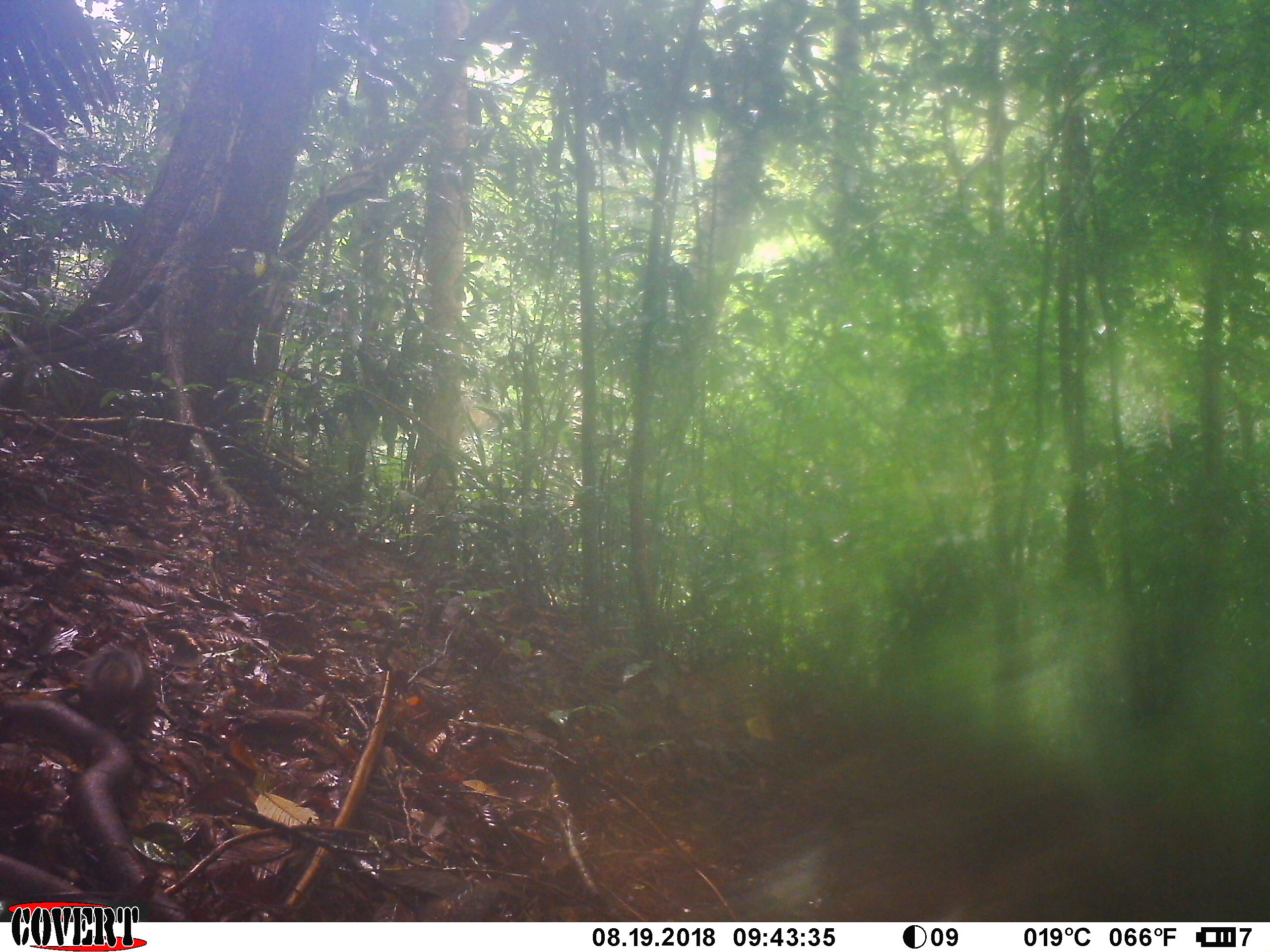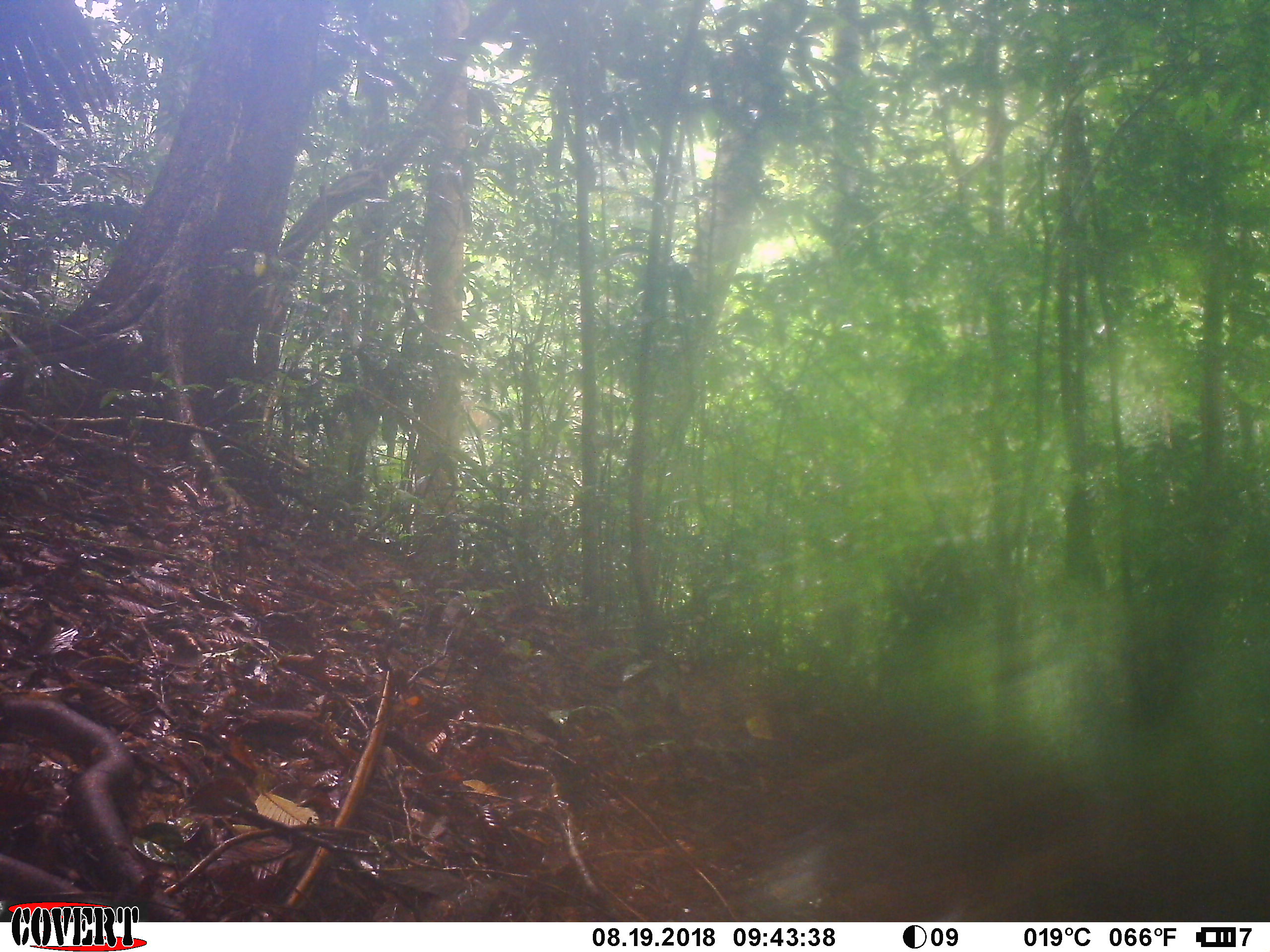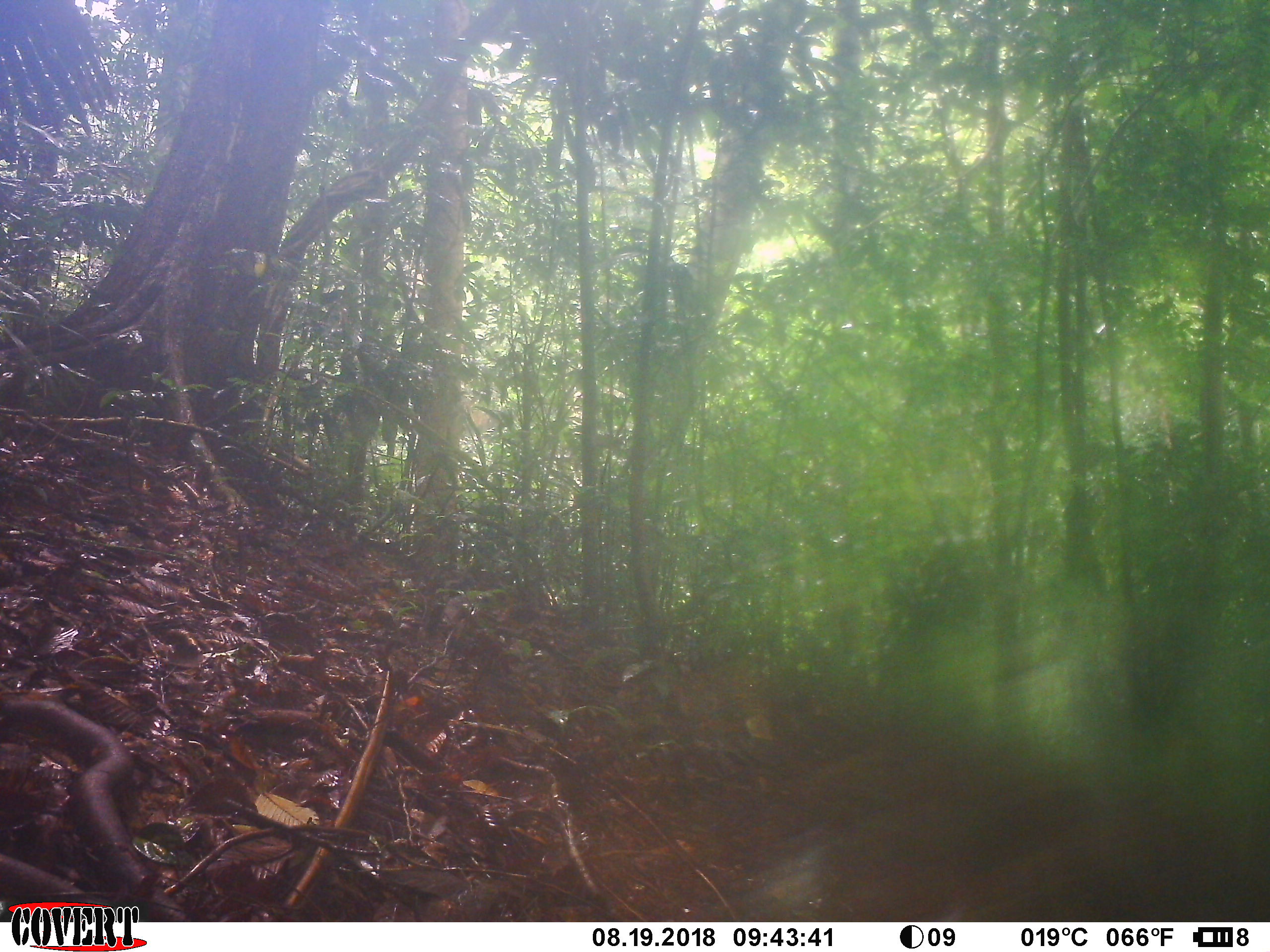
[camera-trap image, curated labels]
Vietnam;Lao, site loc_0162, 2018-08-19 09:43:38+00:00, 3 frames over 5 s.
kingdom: Animalia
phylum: Chordata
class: Mammalia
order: Rodentia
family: Sciuridae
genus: Dremomys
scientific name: Dremomys rufigenis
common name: red-cheeked squirrel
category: red cheeked squirrel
Red cheeked squirrel (red-cheeked squirrel) (Dremomys rufigenis). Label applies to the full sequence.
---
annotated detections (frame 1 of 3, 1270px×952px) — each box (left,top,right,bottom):
red cheeked squirrel: (80,643,155,734)